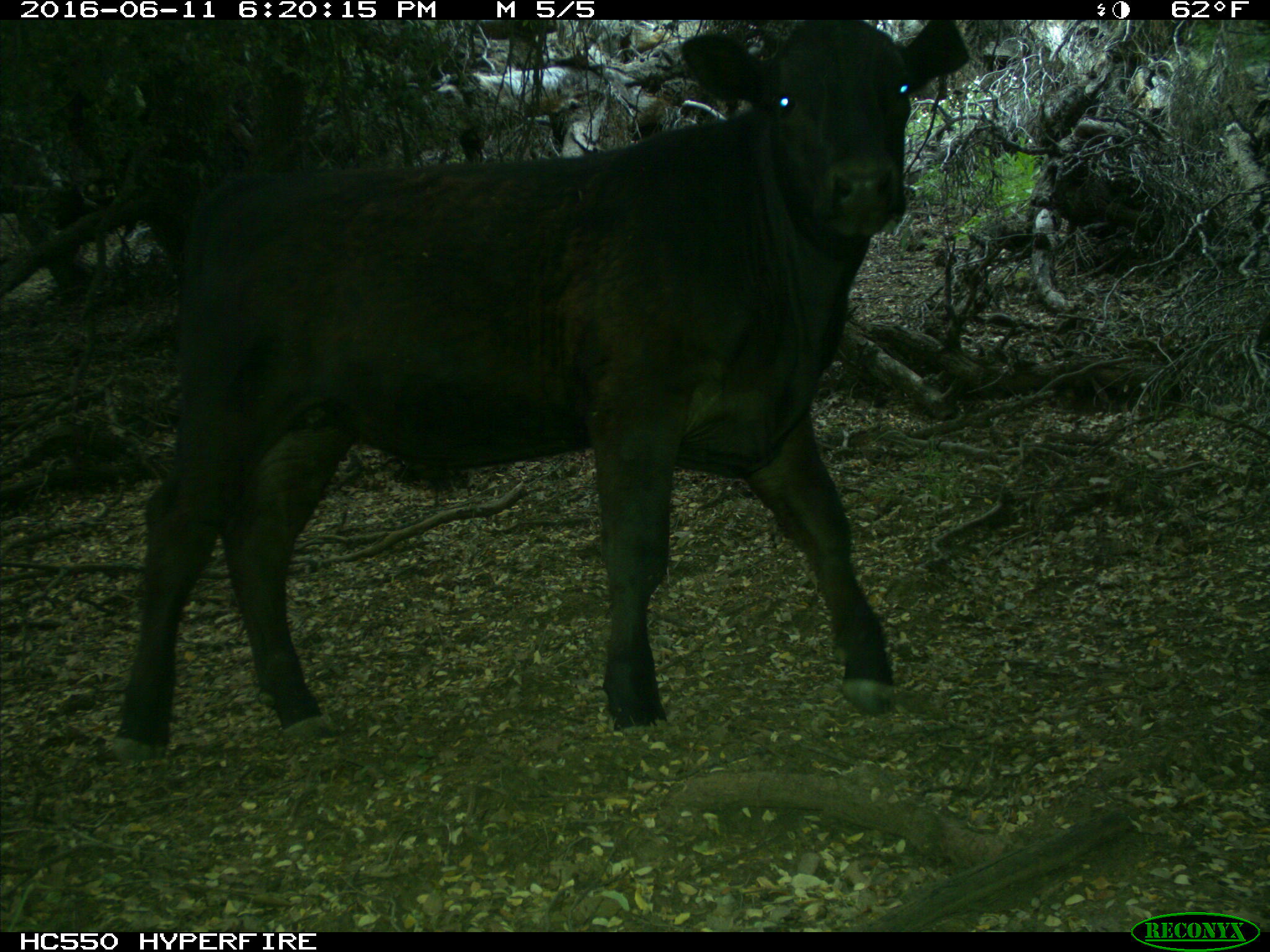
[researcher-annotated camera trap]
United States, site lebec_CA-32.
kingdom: Animalia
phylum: Chordata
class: Mammalia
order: Artiodactyla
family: Bovidae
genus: Bos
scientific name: Bos taurus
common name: domestic cow